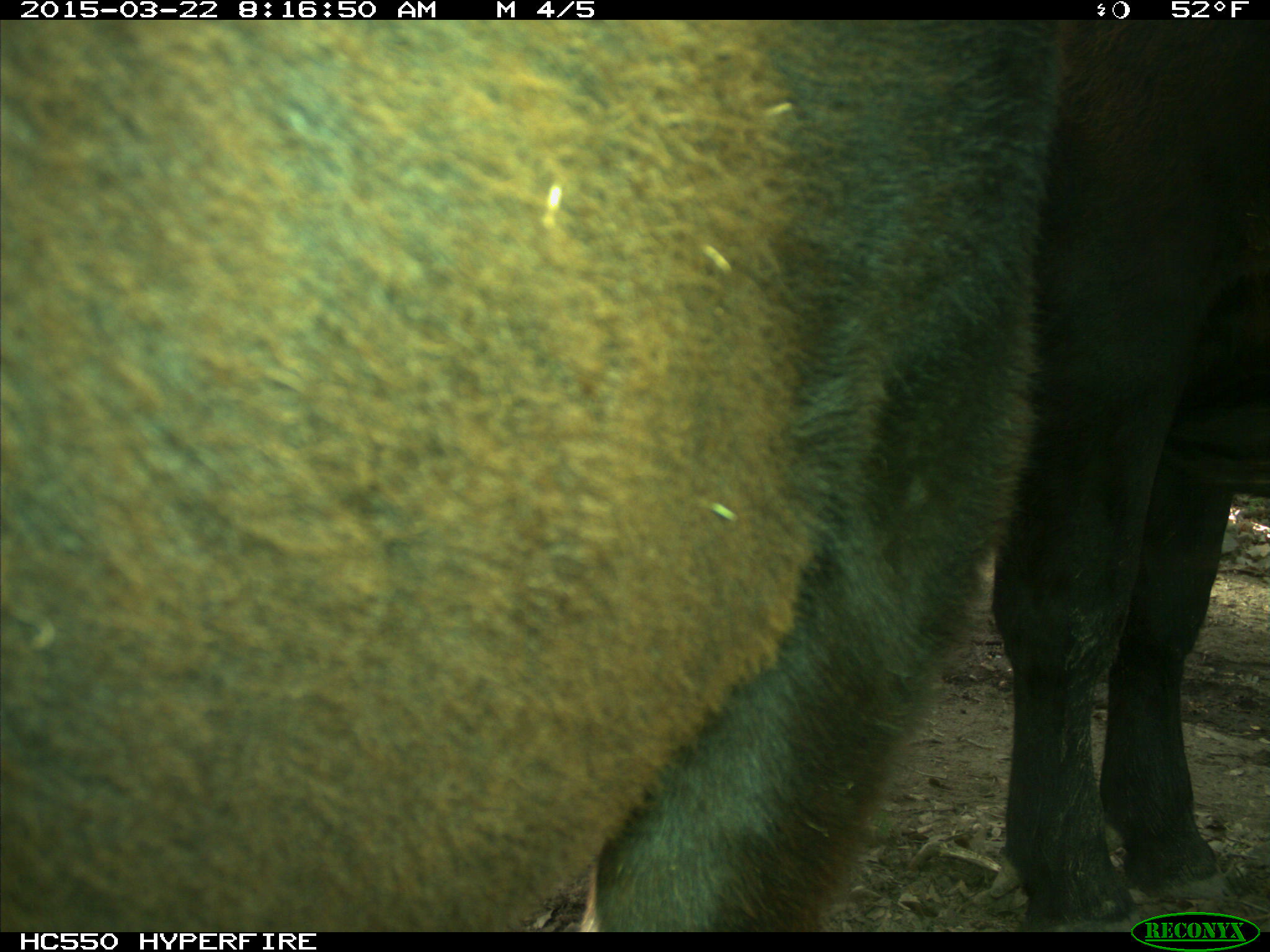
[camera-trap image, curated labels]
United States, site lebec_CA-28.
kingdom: Animalia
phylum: Chordata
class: Mammalia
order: Artiodactyla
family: Bovidae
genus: Bos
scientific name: Bos taurus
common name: domestic cow